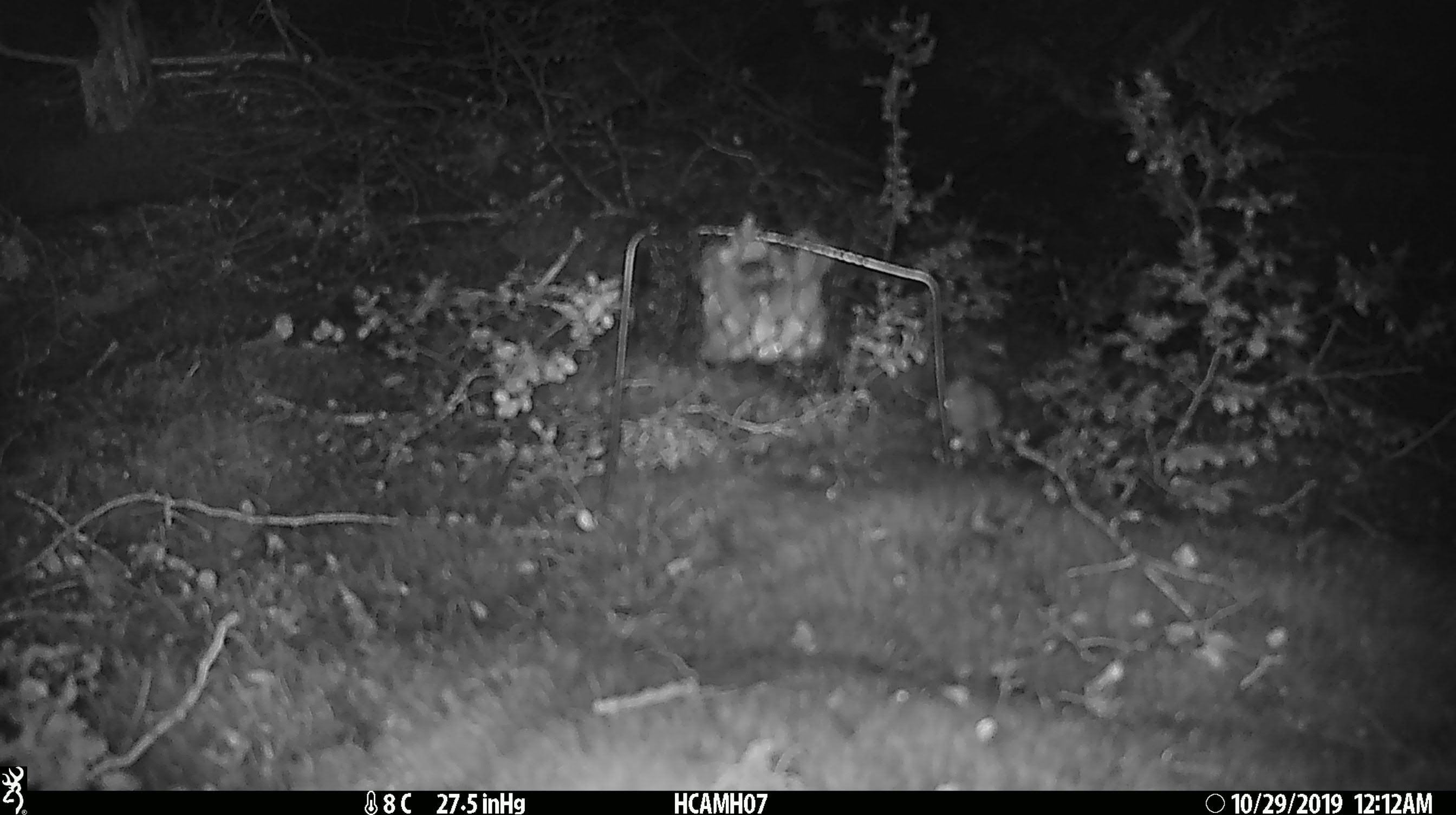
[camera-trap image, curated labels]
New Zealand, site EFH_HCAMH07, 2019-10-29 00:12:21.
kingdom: Animalia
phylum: Chordata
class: Mammalia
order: Rodentia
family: Muridae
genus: Mus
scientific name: Mus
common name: mouse